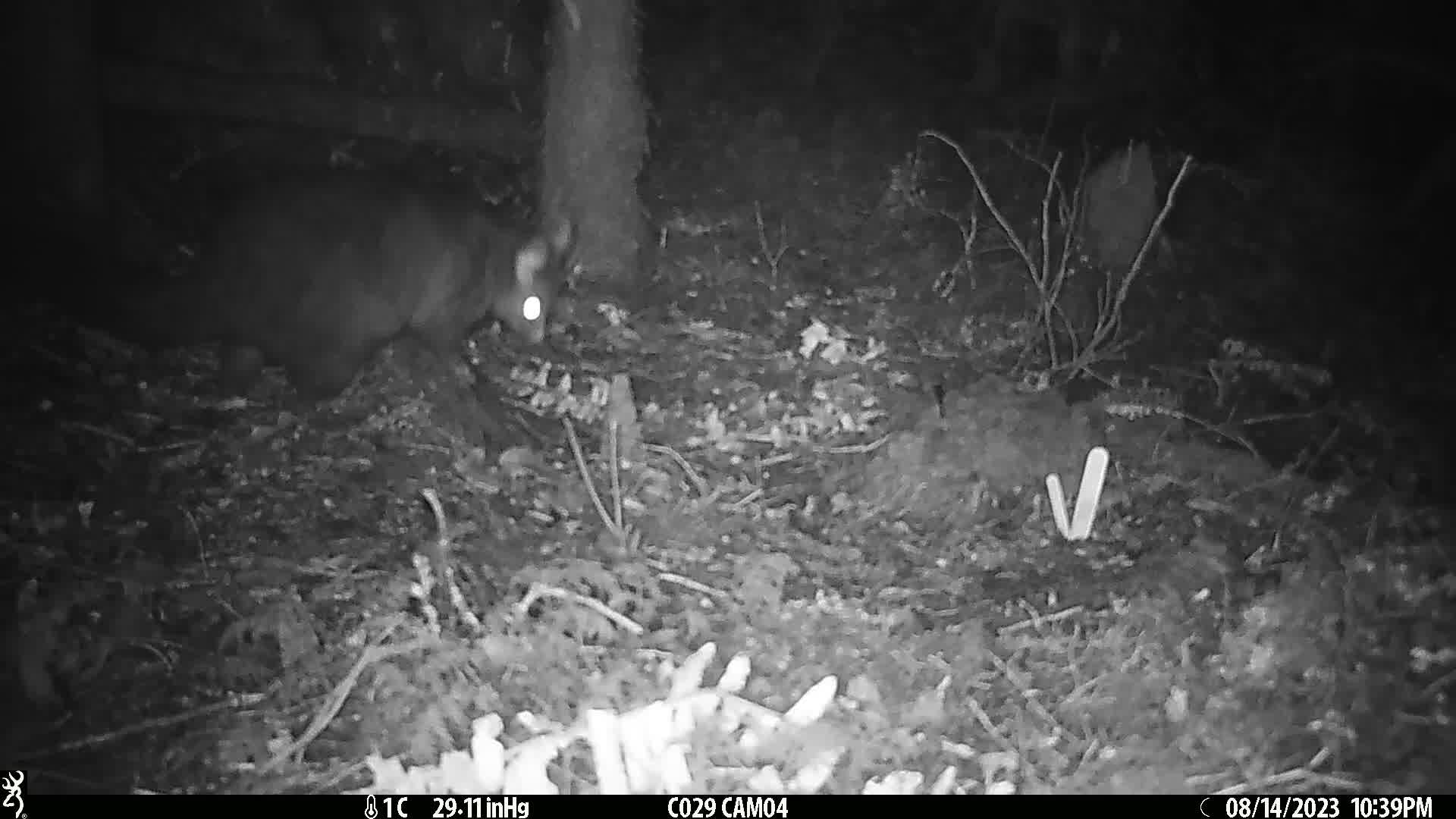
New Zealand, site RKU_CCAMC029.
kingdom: Animalia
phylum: Chordata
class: Mammalia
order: Diprotodontia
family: Phalangeridae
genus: Trichosurus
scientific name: Trichosurus vulpecula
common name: common brushtail possum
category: possum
Possum (common brushtail possum) (Trichosurus vulpecula).